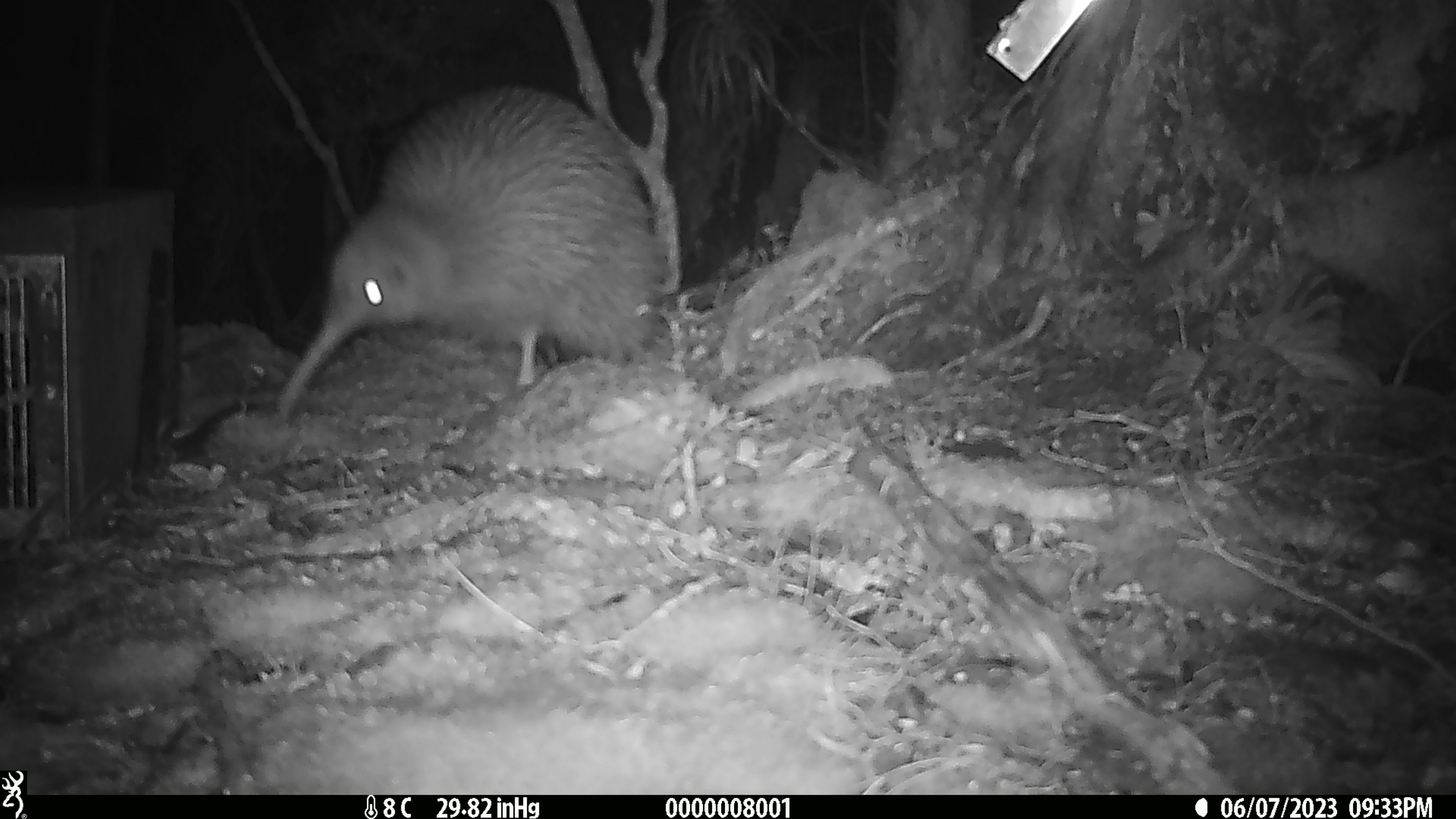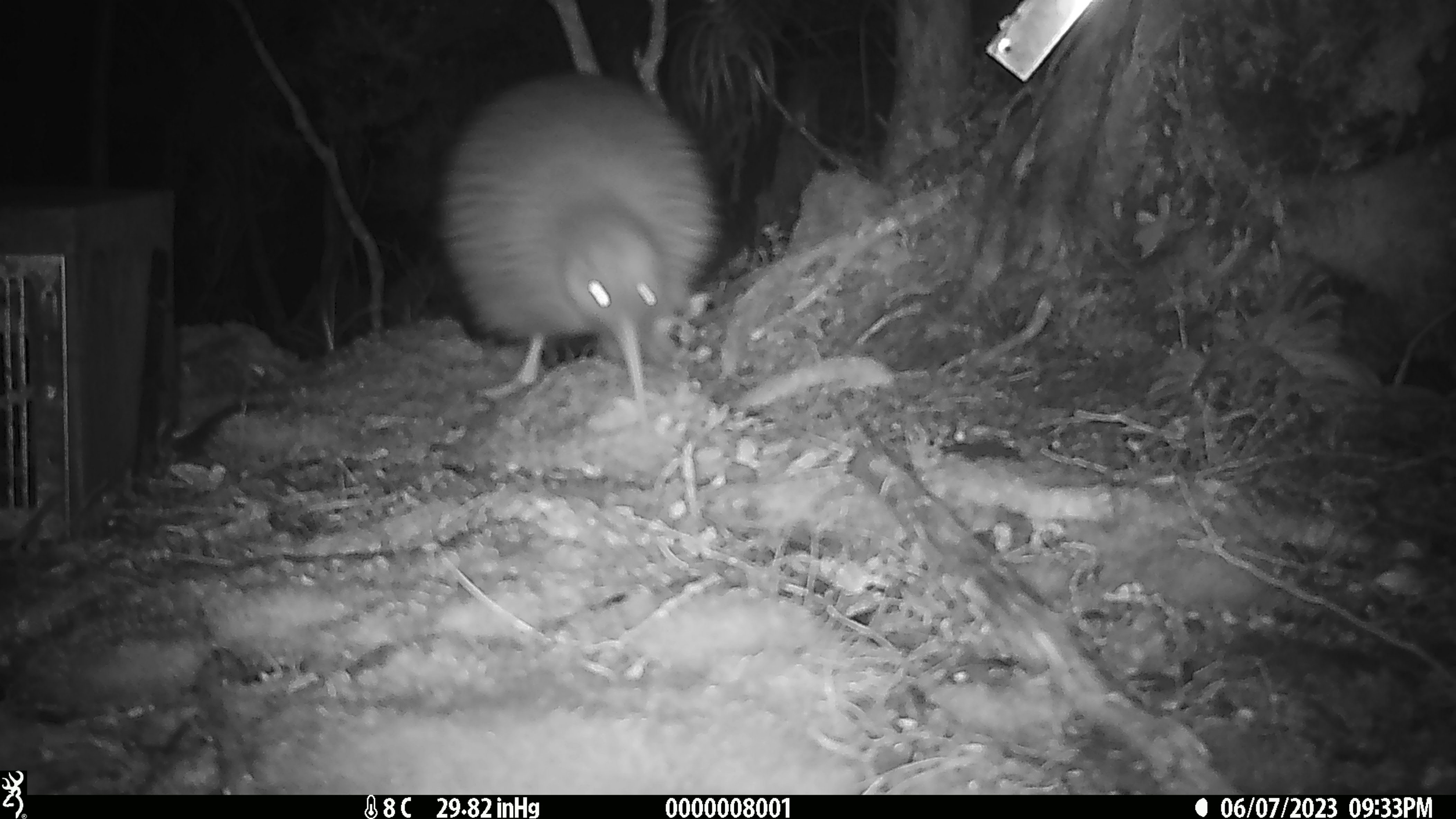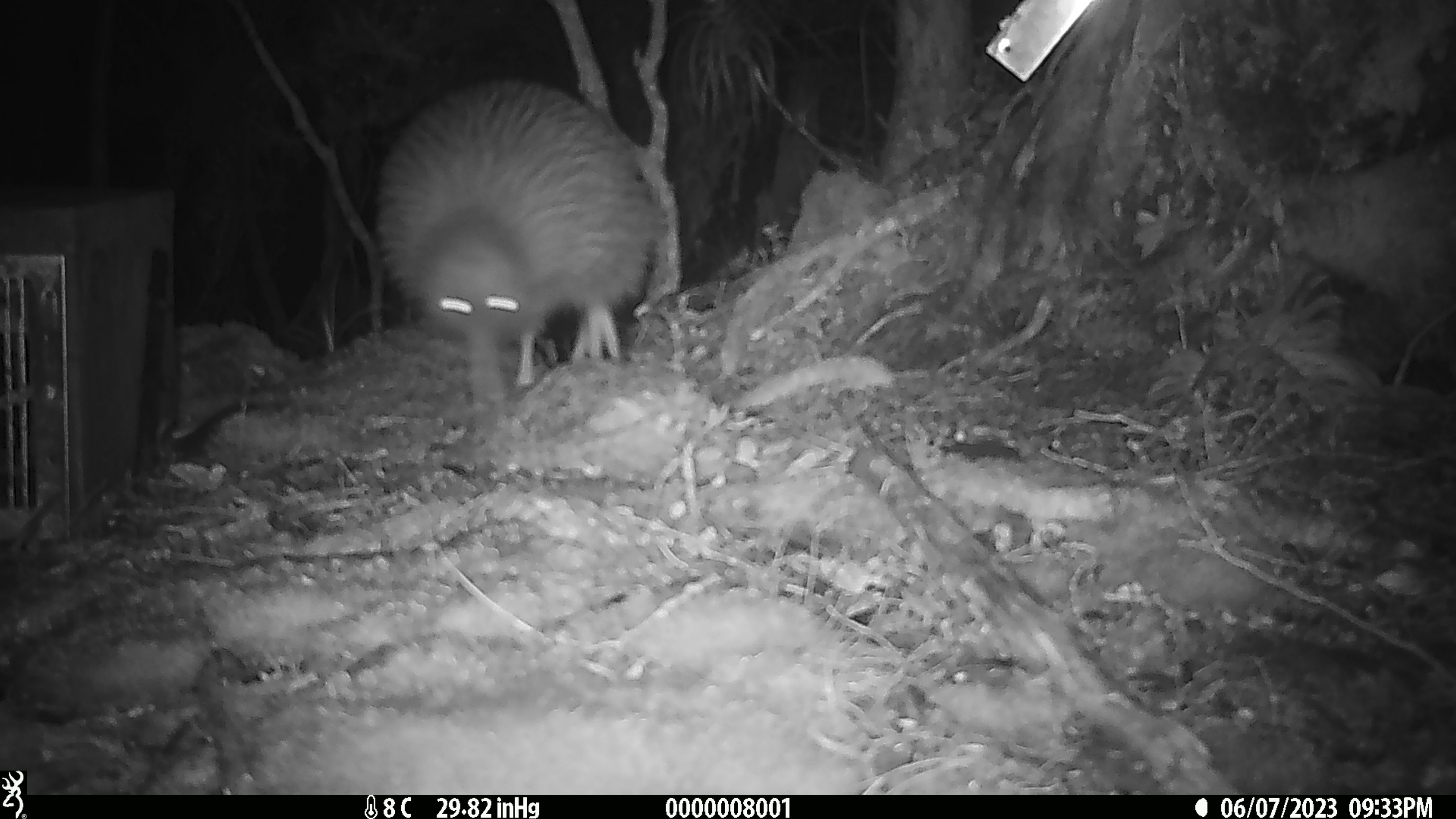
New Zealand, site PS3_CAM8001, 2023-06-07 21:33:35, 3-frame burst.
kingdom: Animalia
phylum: Chordata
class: Aves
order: Apterygiformes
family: Apterygidae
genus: Apteryx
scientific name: Apteryx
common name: kiwi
Kiwi (Apteryx).